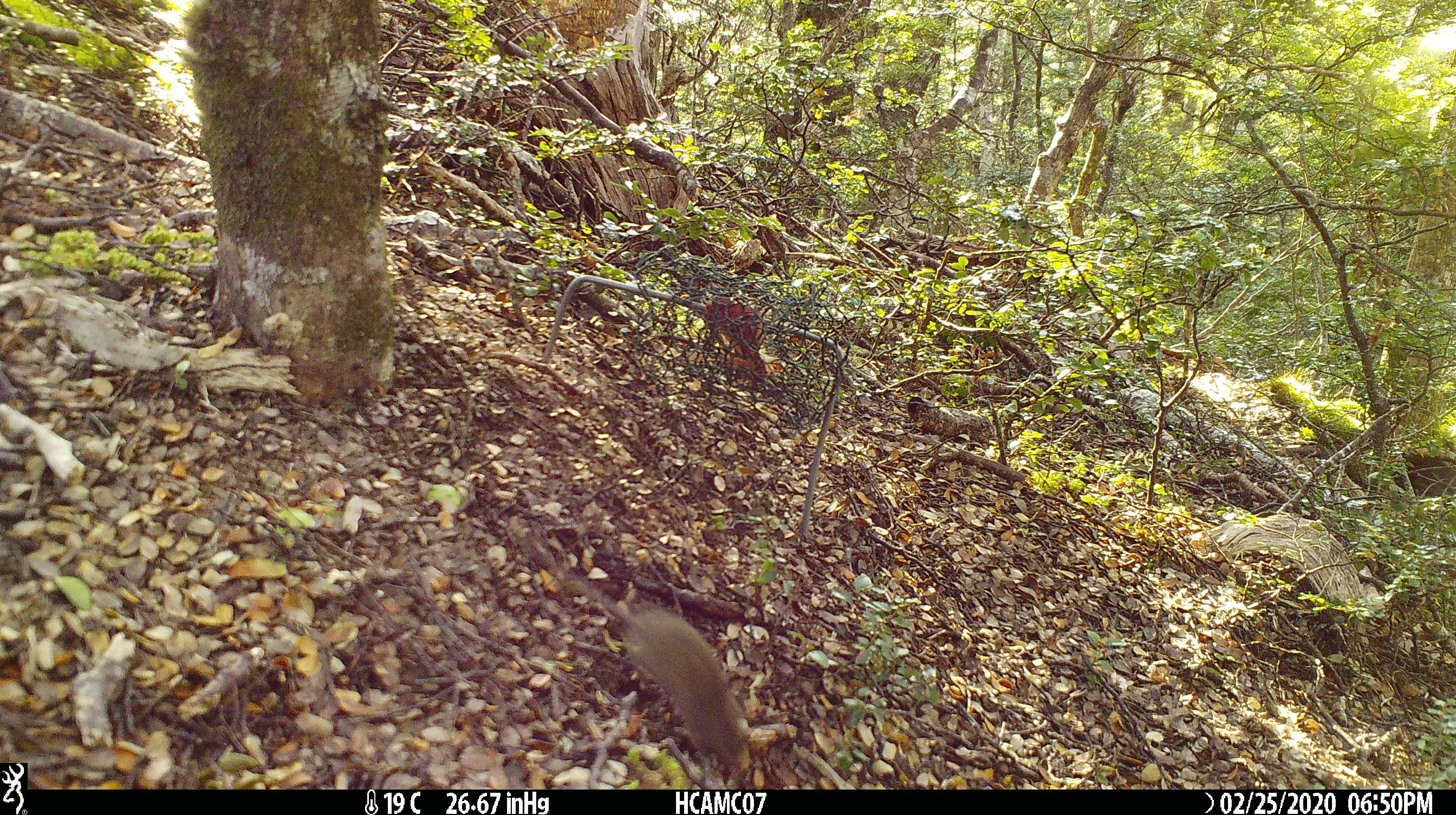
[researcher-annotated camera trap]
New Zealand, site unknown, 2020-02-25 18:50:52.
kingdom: Animalia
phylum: Chordata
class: Mammalia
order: Rodentia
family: Muridae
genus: Mus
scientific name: Mus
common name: mouse